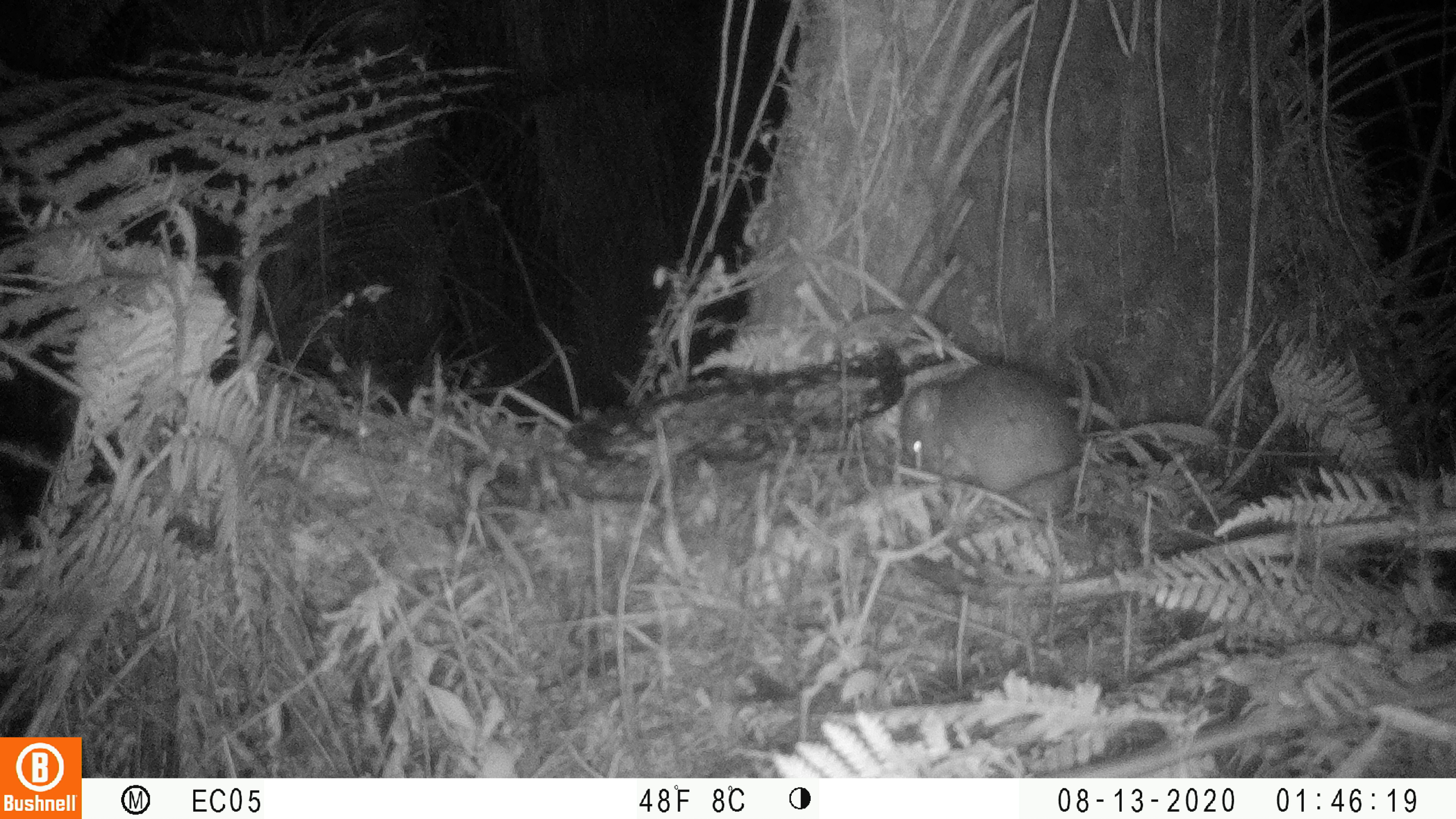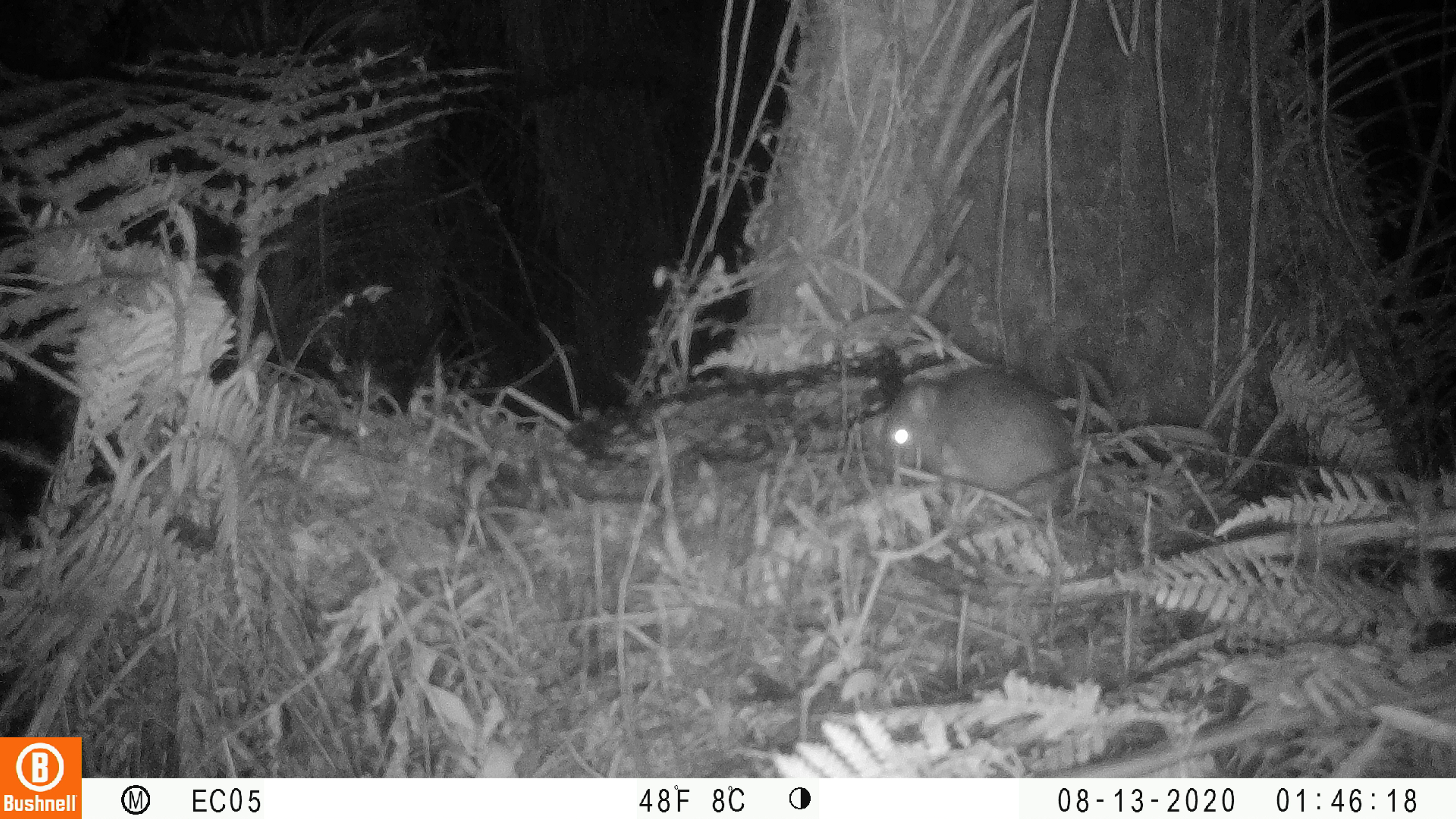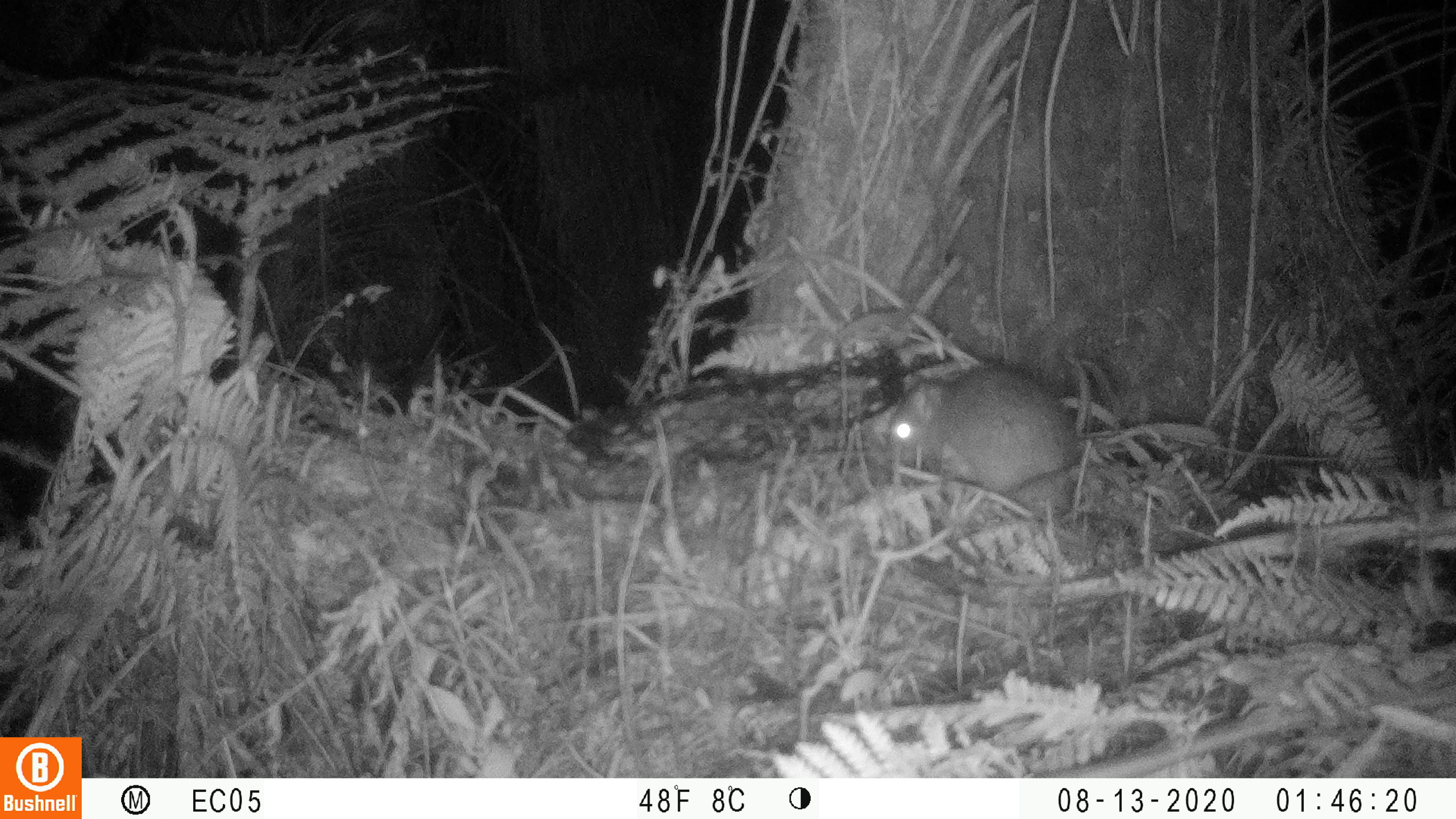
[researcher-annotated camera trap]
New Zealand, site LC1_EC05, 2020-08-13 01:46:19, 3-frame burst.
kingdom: Animalia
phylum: Chordata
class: Mammalia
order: Rodentia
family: Muridae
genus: Rattus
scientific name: Rattus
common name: rat